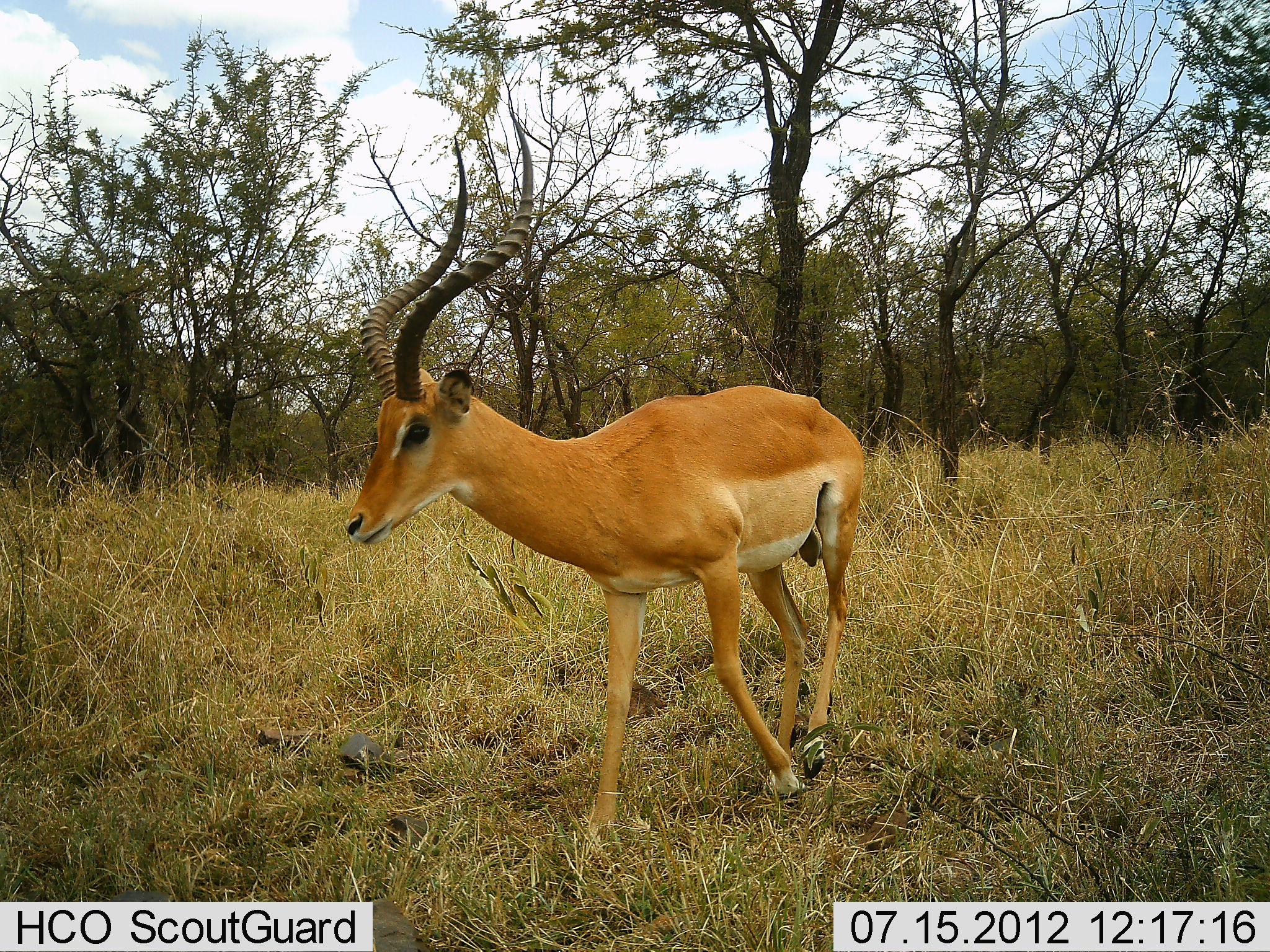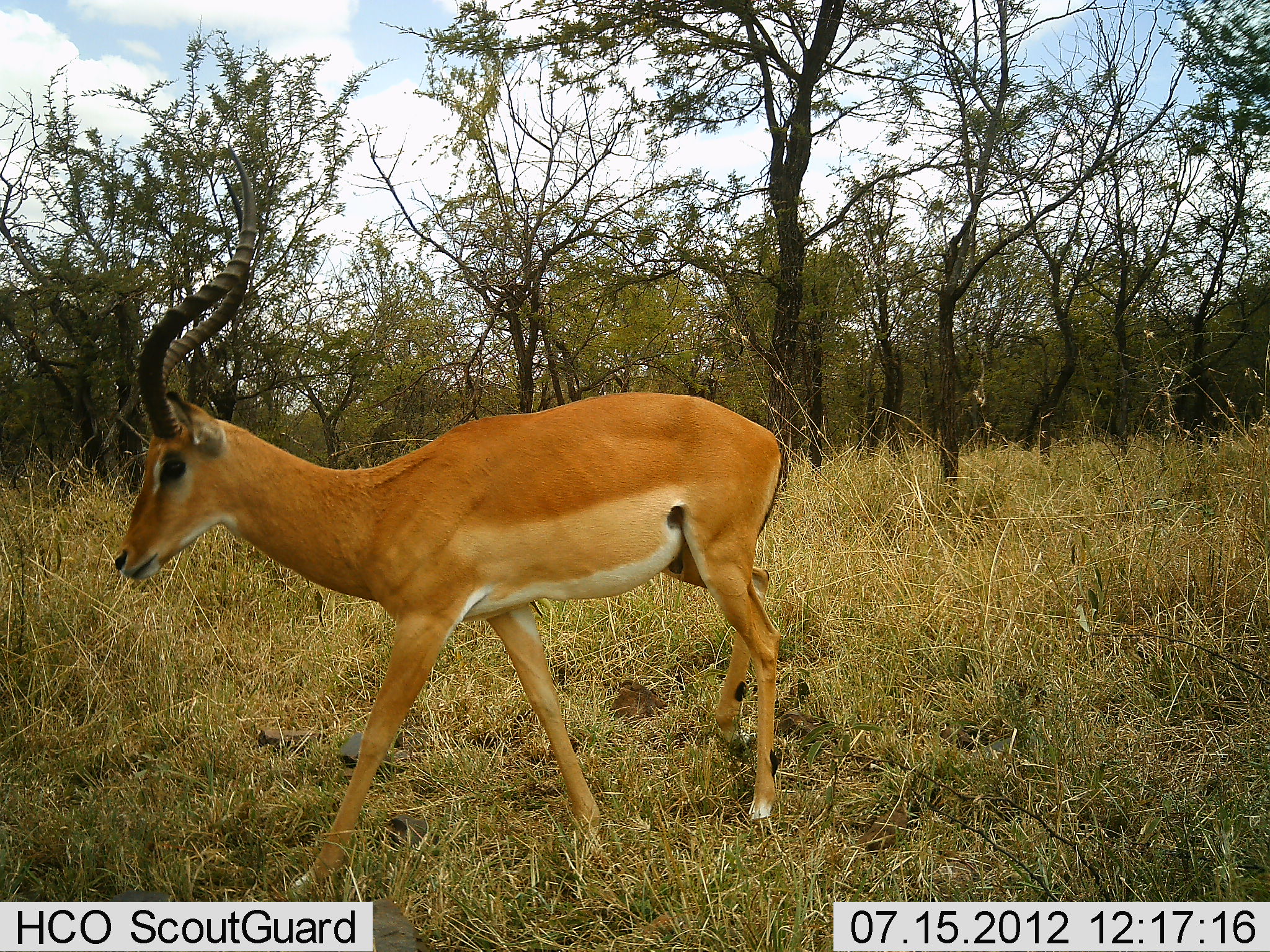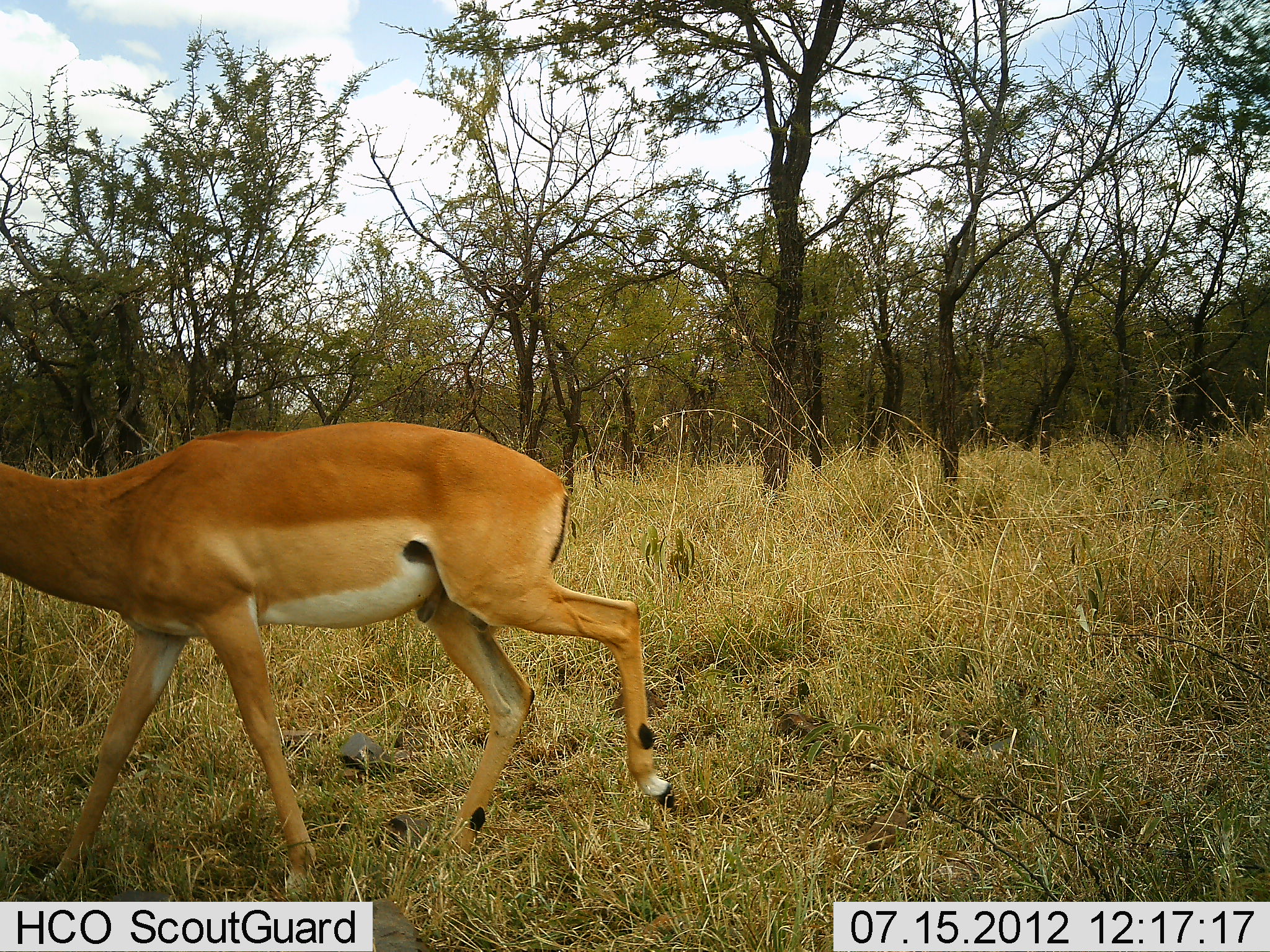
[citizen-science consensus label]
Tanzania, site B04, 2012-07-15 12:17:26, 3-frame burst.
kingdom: Animalia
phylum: Chordata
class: Mammalia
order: Artiodactyla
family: Bovidae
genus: Aepyceros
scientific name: Aepyceros melampus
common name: impala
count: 1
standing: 30%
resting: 0%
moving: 80%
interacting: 0%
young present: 0%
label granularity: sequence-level